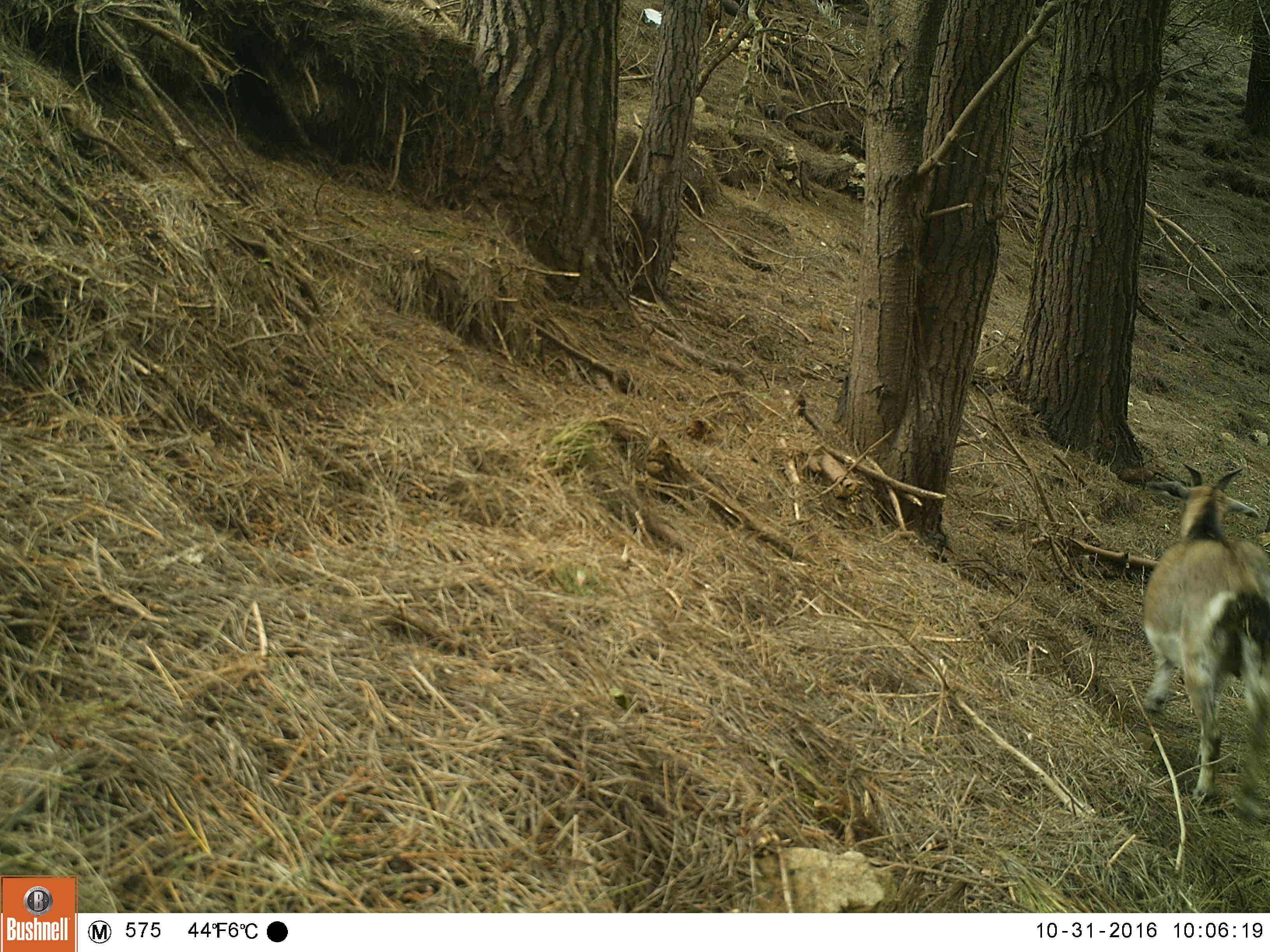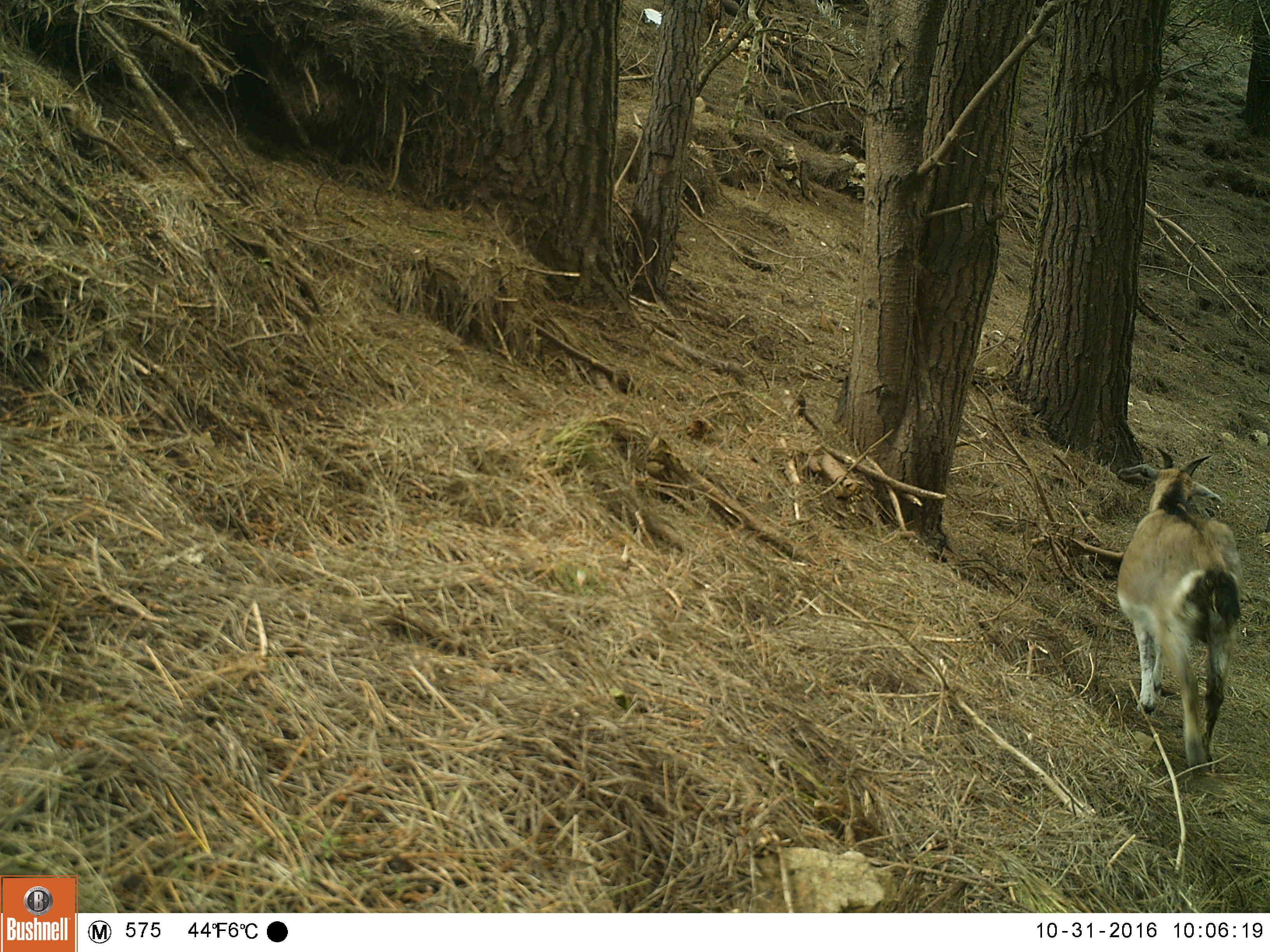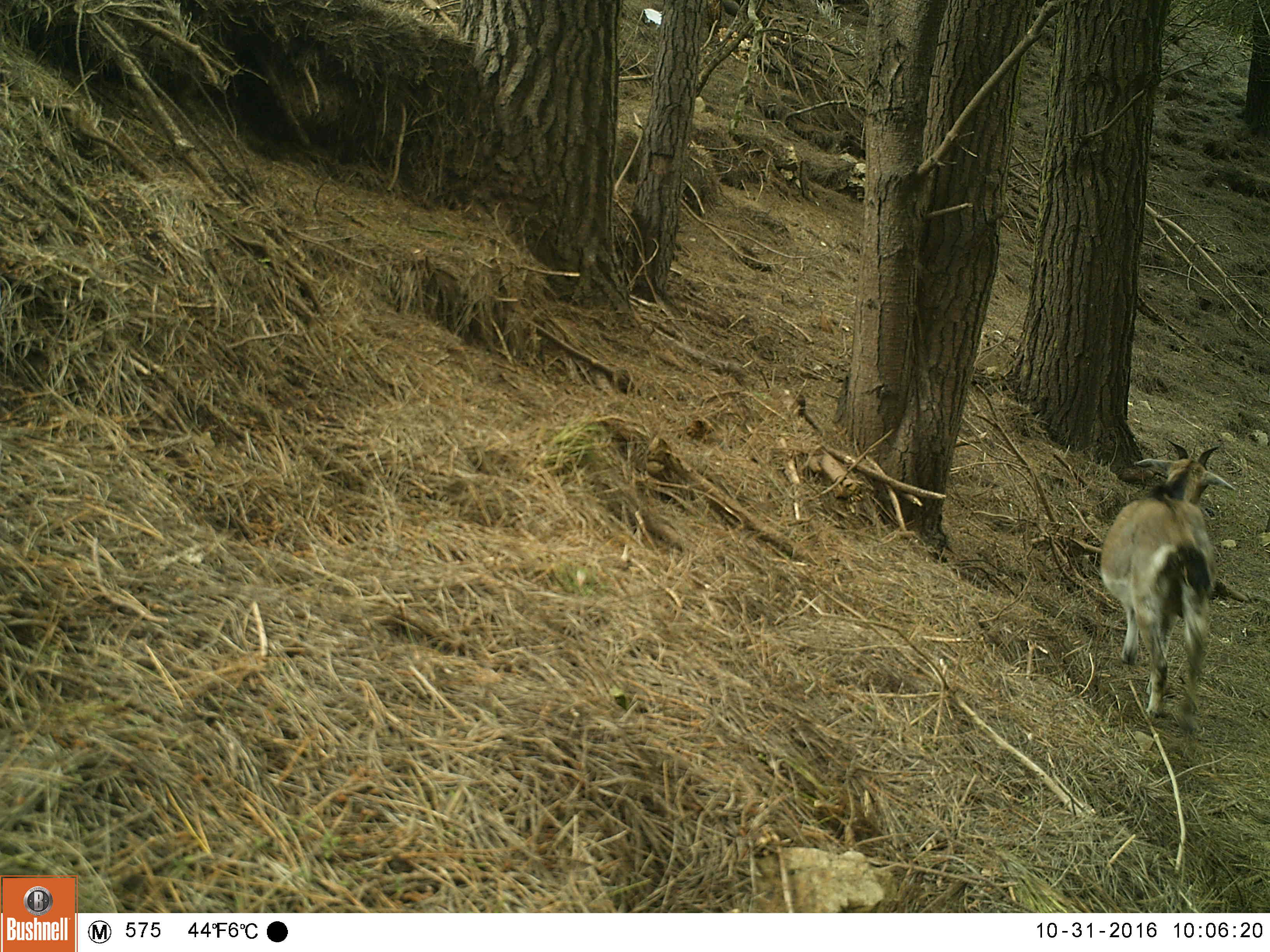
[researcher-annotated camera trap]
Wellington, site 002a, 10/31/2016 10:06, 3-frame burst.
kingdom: Animalia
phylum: Chordata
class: Mammalia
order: Artiodactyla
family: Bovidae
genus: Capra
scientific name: Capra hircus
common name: goat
Goat (Capra hircus).